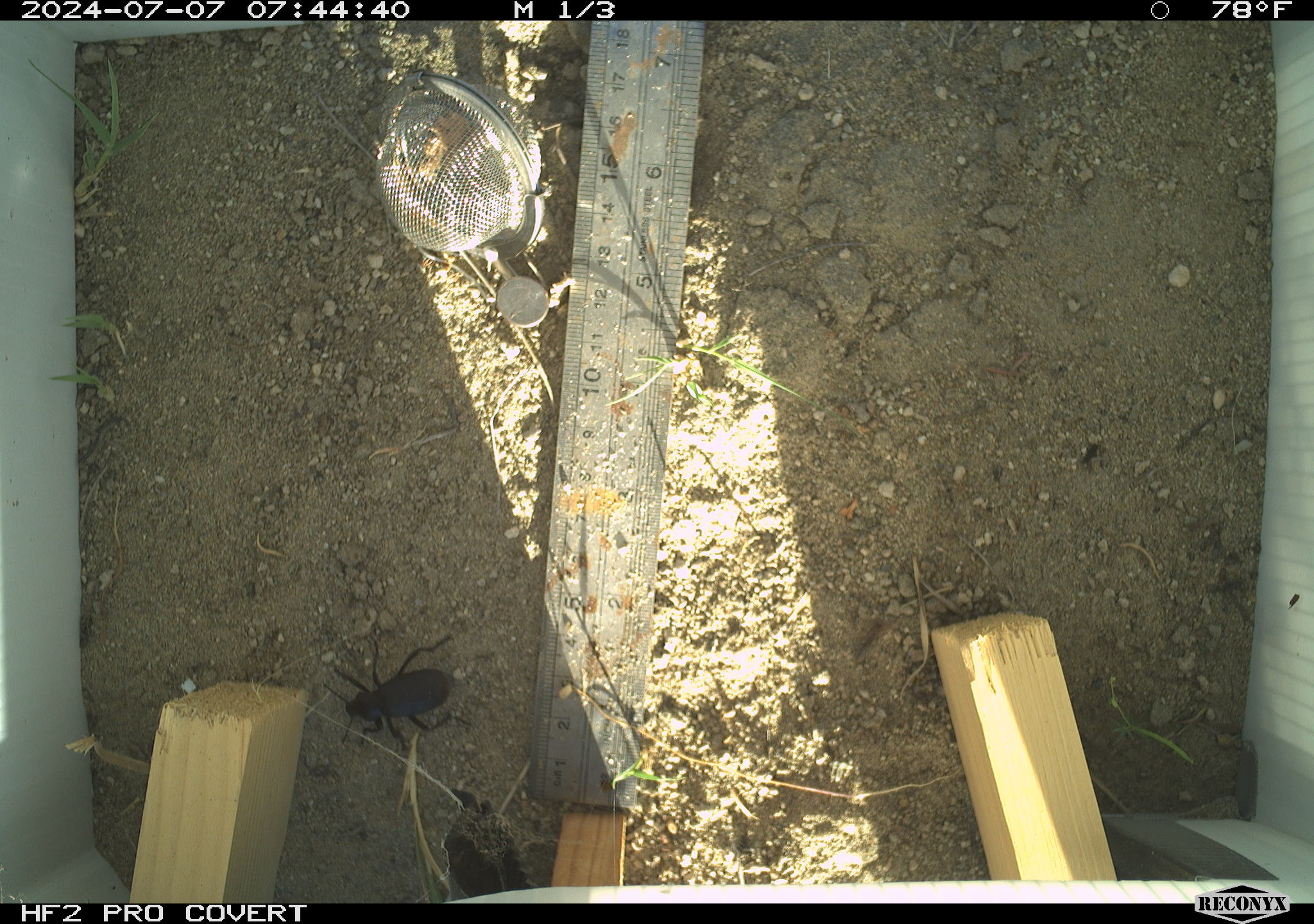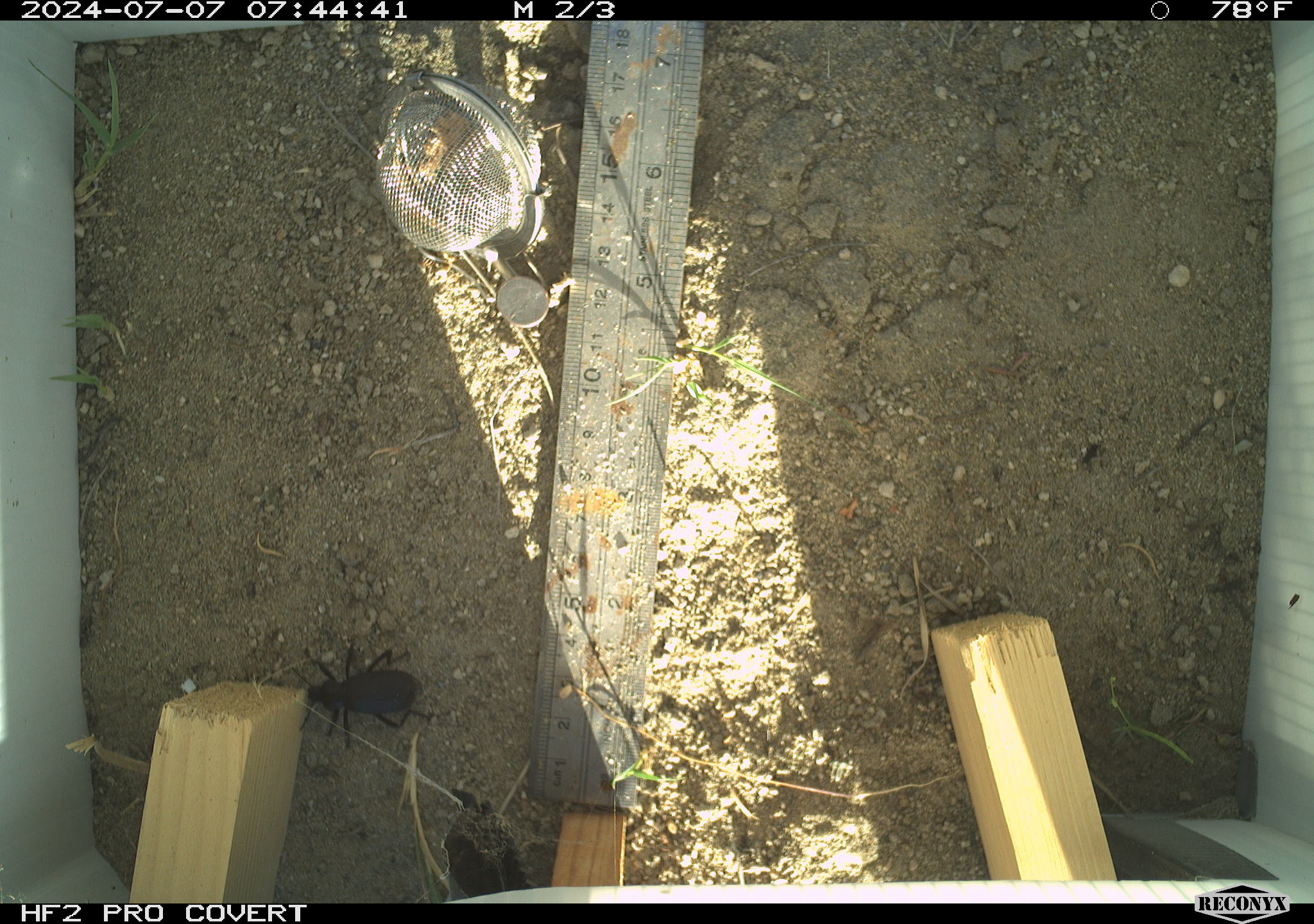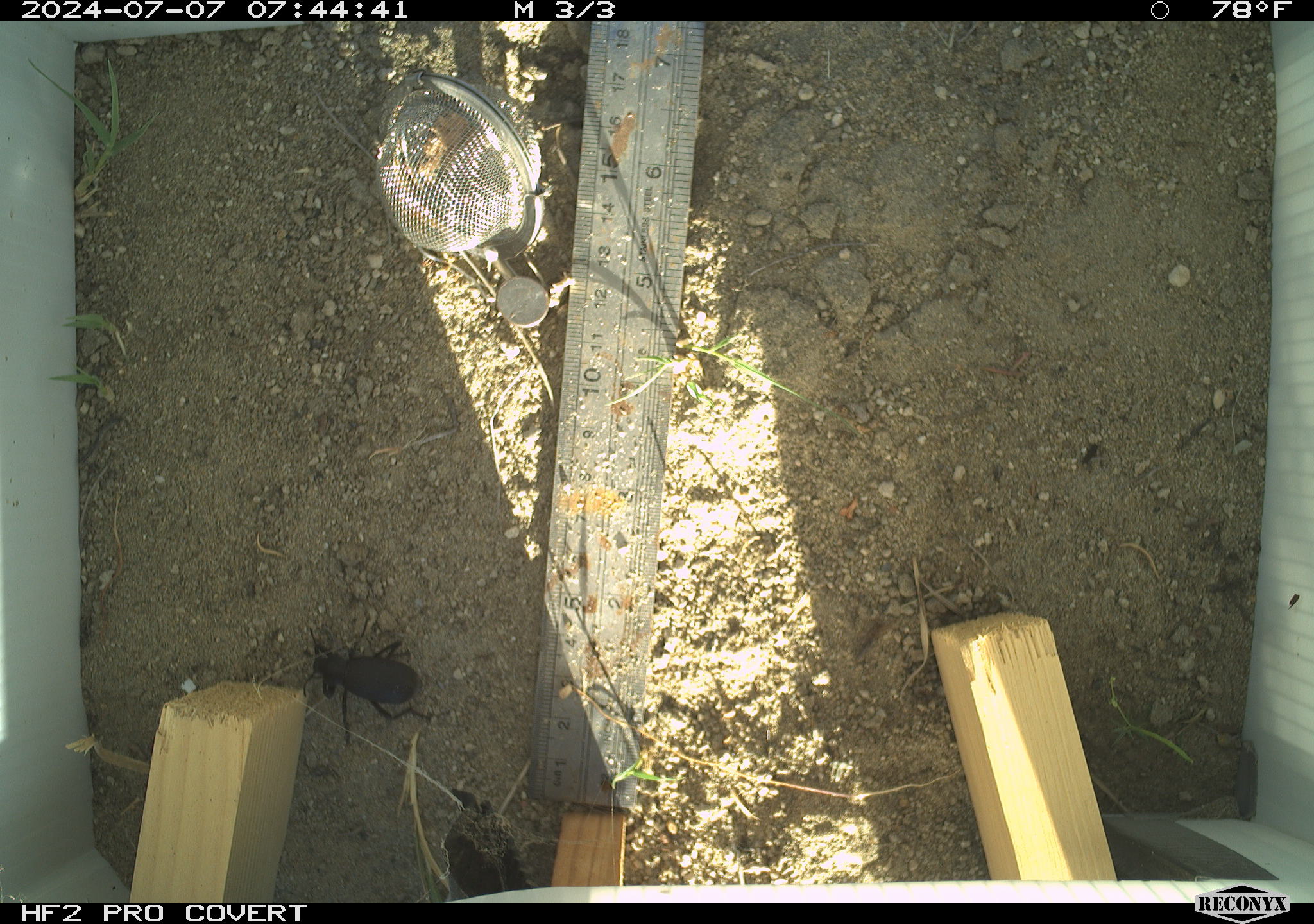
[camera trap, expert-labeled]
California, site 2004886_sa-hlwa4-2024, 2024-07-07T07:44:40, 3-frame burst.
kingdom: Animalia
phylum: Arthropoda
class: Insecta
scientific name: Insecta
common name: insect